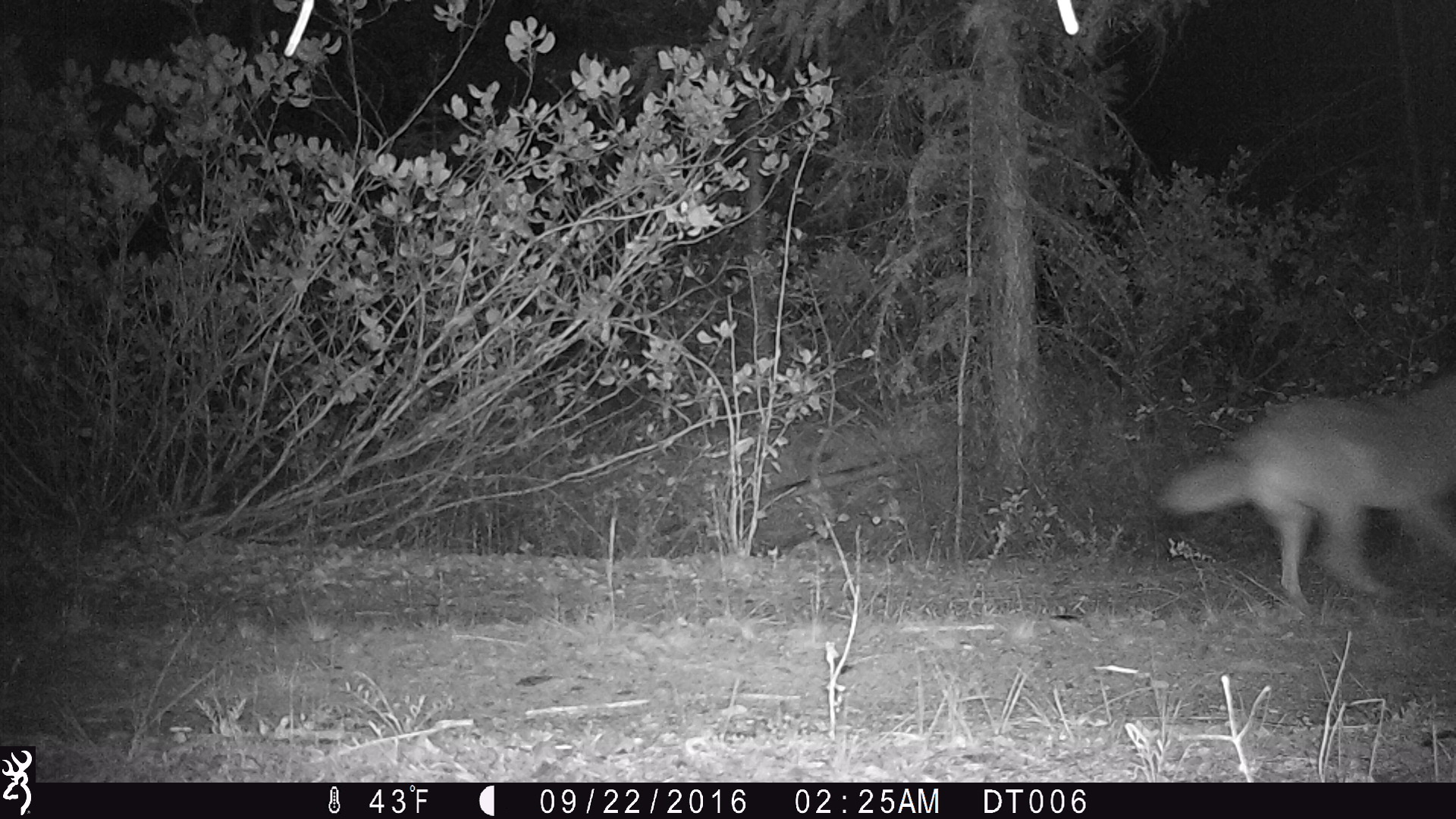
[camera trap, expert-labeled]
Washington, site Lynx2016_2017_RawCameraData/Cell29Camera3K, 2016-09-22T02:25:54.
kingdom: Animalia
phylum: Chordata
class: Mammalia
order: Carnivora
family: Canidae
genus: Canis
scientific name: Canis latrans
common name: coyote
Canis latrans (coyote). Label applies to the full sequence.